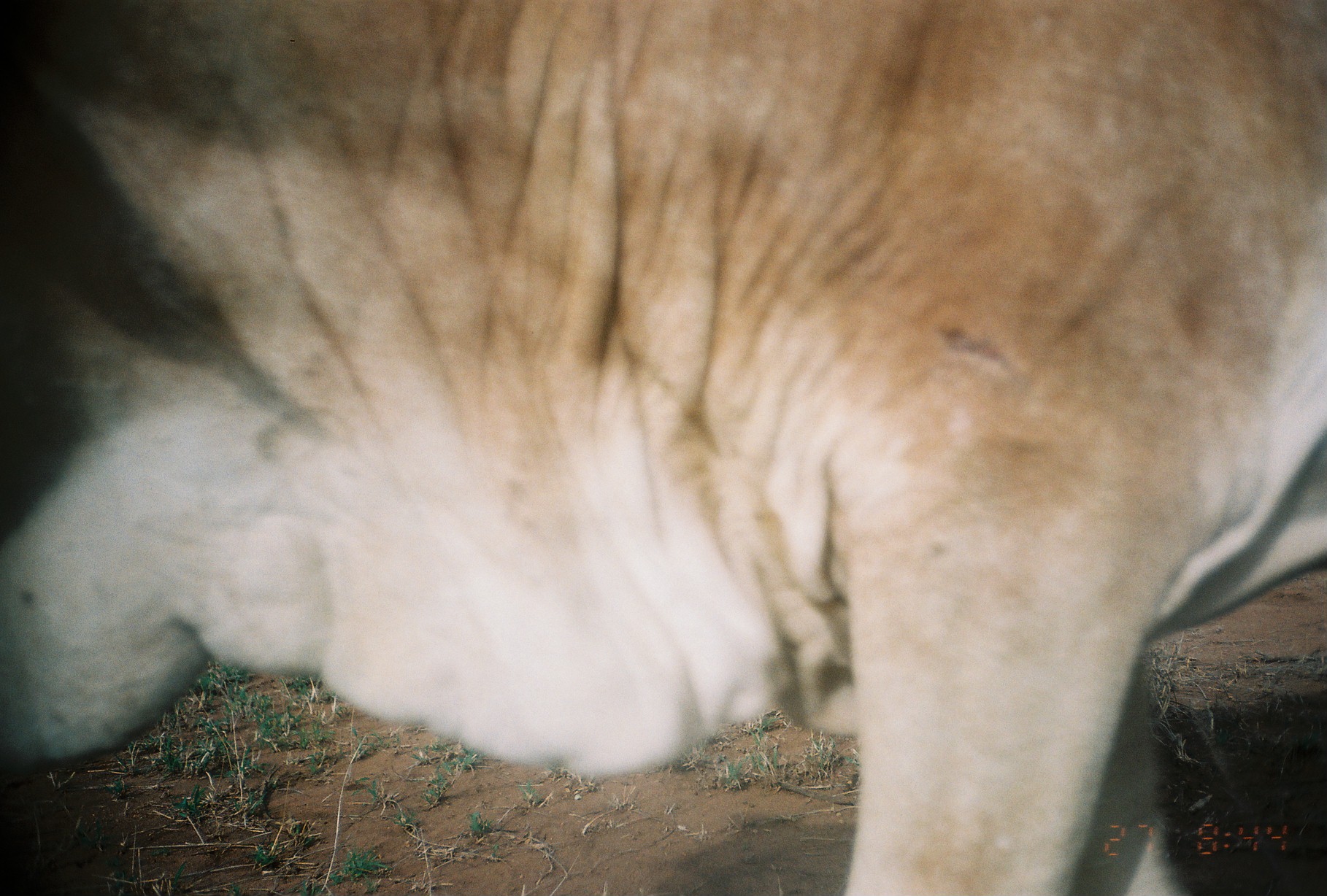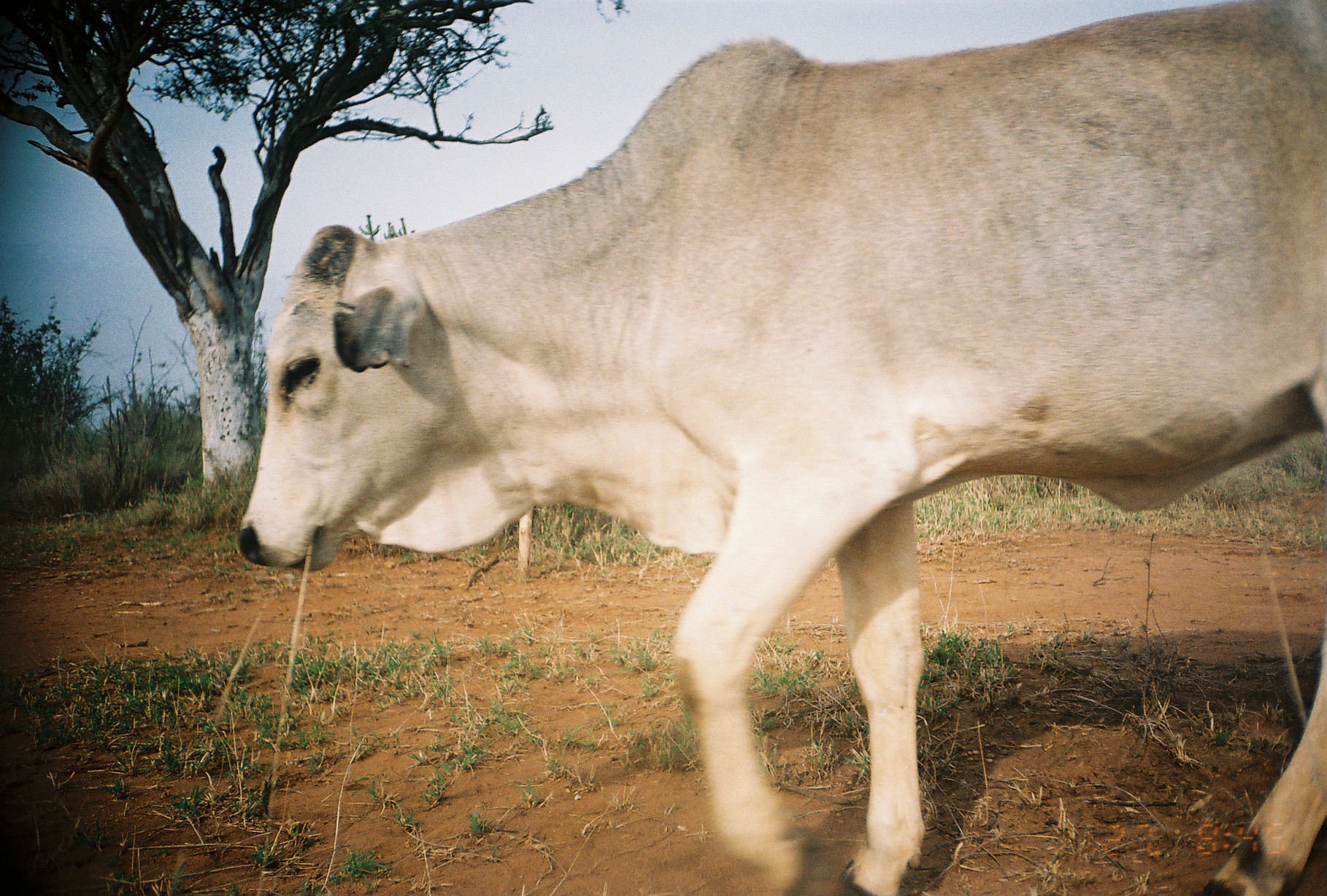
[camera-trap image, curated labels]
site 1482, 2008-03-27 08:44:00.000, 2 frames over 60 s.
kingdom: Animalia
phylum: Chordata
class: Mammalia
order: Artiodactyla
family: Bovidae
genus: Bos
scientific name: Bos taurus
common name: domestic cattle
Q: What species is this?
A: Bos taurus (domestic cattle).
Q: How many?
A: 1.